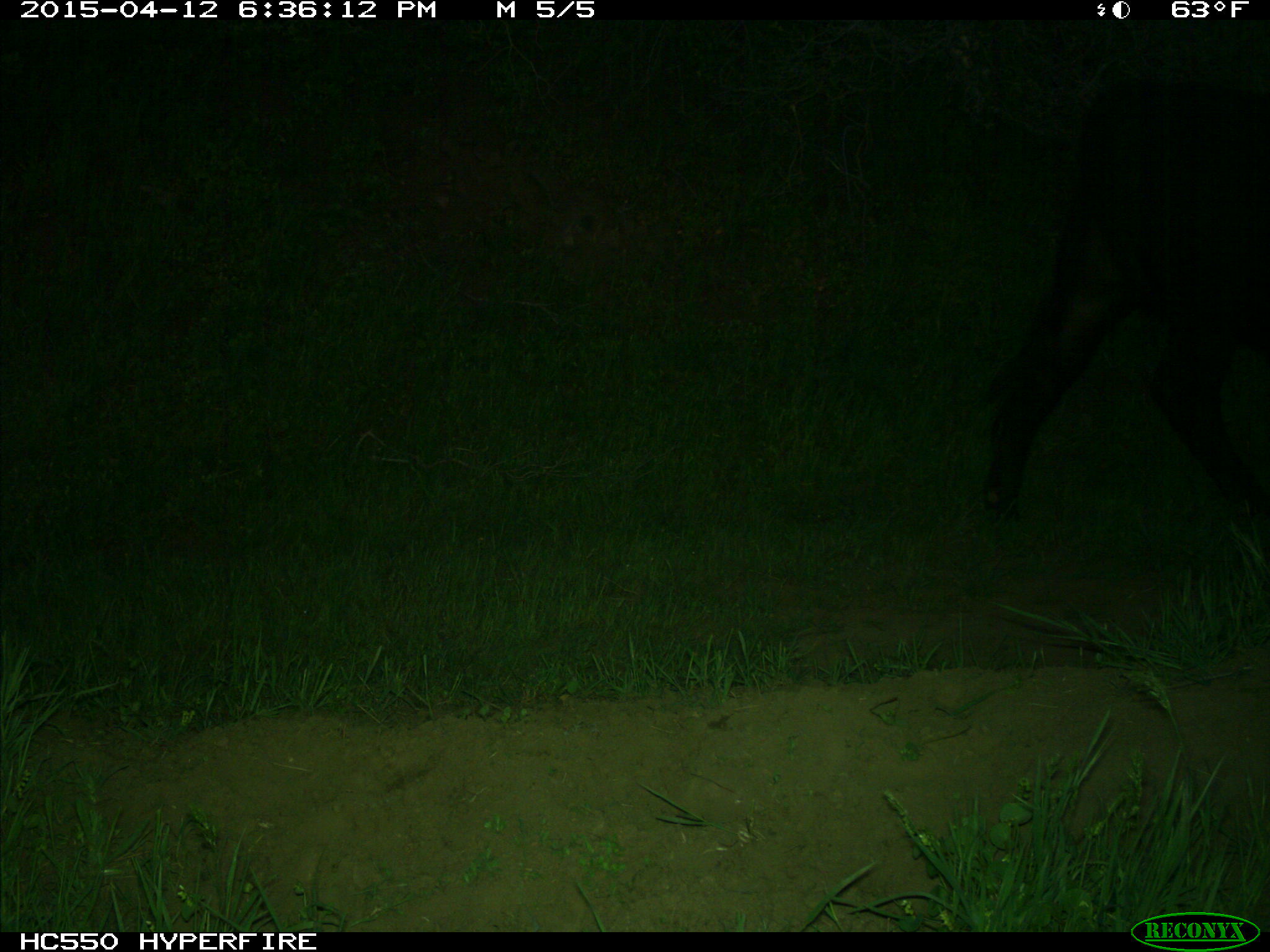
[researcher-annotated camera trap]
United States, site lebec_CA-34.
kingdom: Animalia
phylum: Chordata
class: Mammalia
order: Artiodactyla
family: Bovidae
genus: Bos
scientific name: Bos taurus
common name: domestic cow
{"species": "Bos taurus (domestic cow)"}